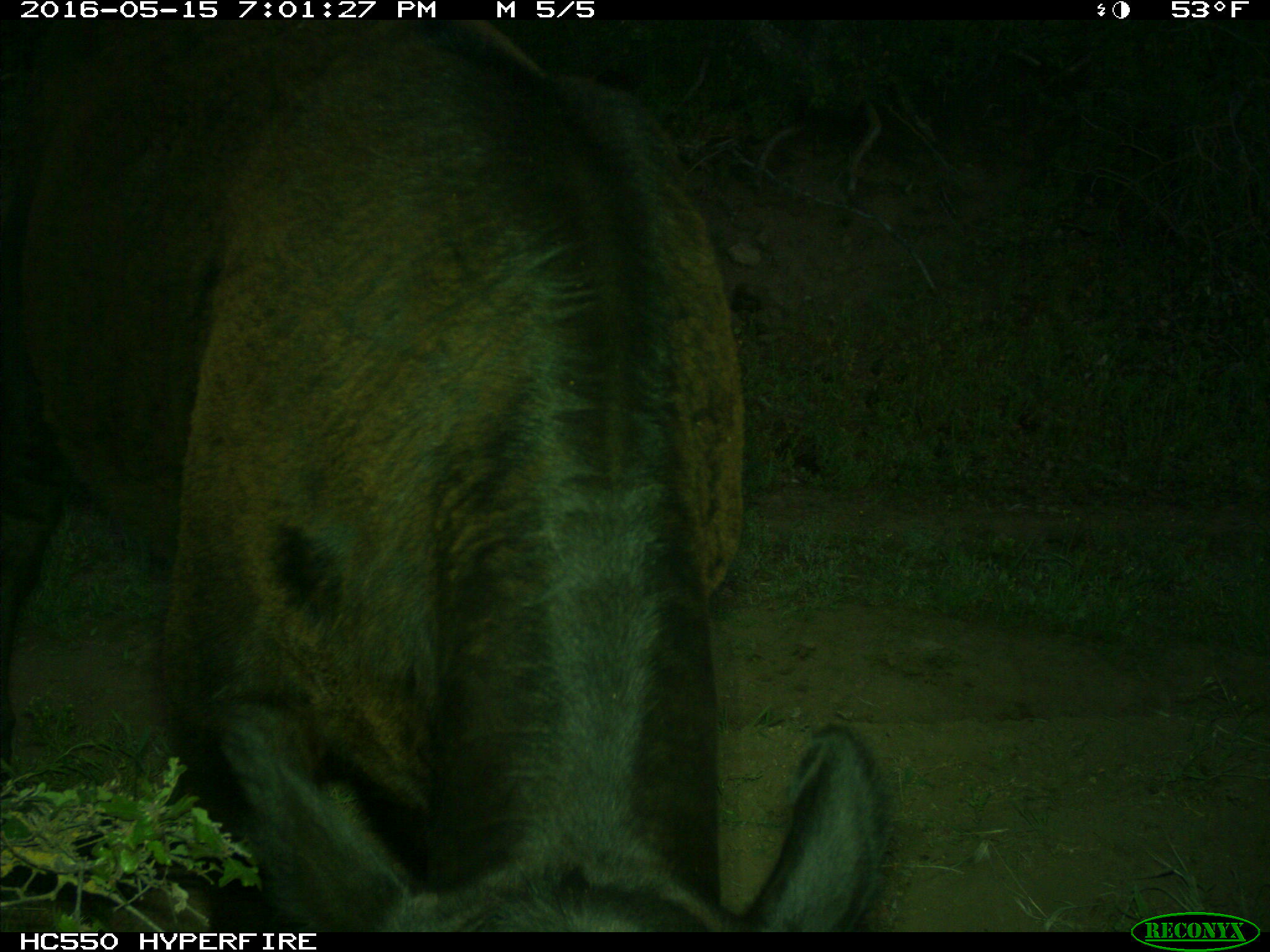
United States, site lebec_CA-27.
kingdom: Animalia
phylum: Chordata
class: Mammalia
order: Artiodactyla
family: Bovidae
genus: Bos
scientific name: Bos taurus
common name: domestic cow